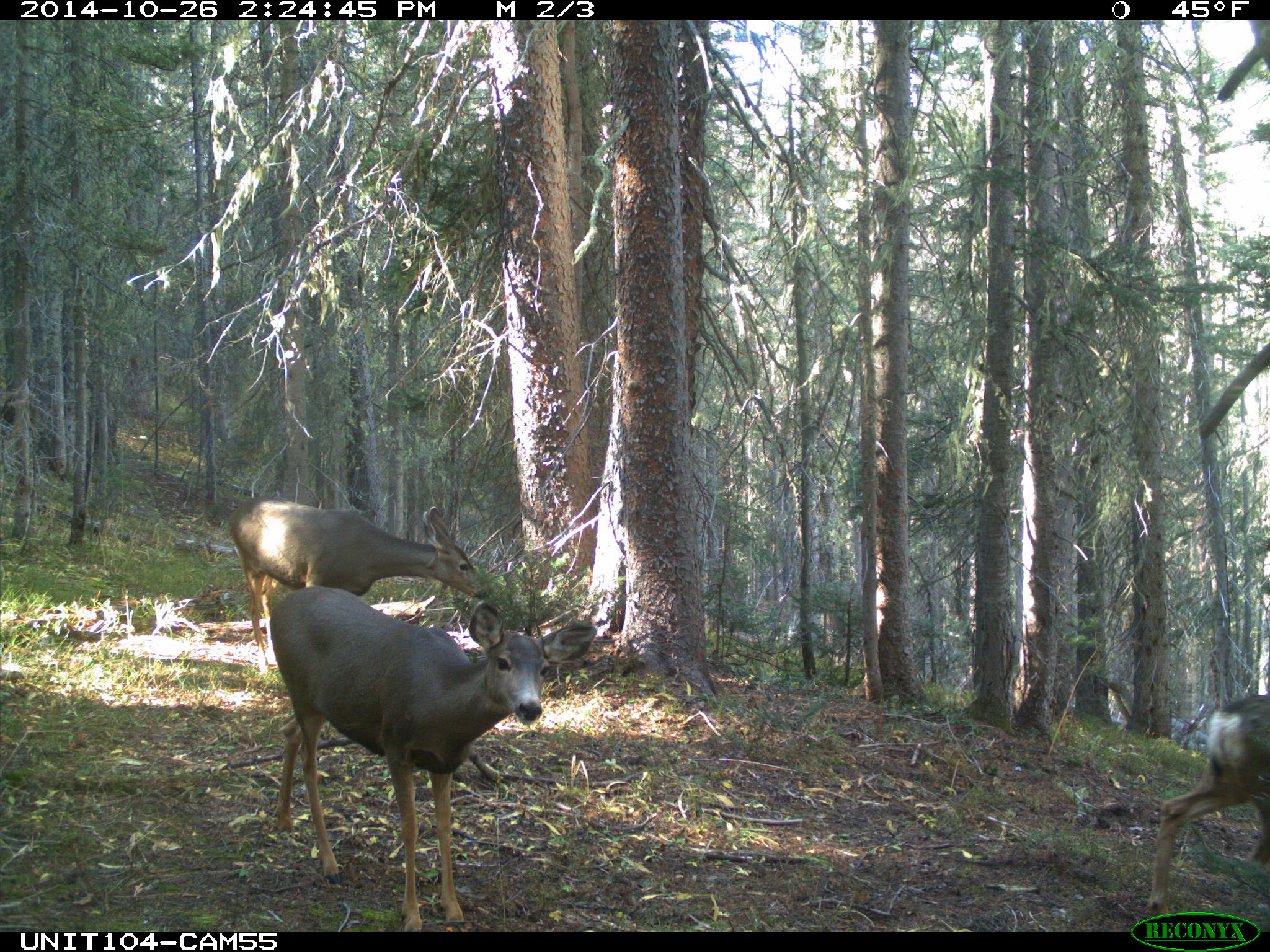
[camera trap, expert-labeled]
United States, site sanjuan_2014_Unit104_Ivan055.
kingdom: Animalia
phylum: Chordata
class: Mammalia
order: Artiodactyla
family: Cervidae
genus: Odocoileus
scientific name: Odocoileus hemionus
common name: mule deer